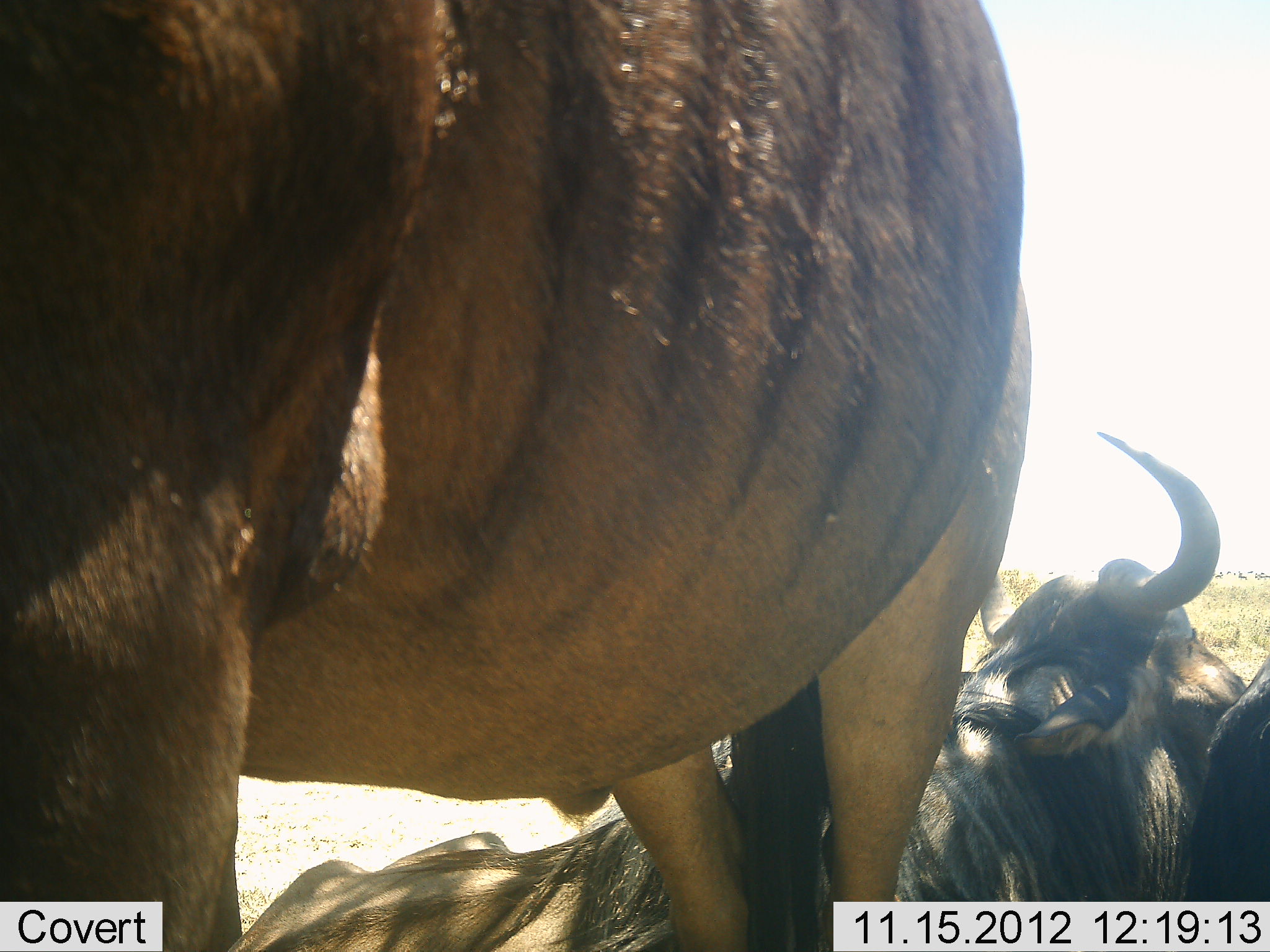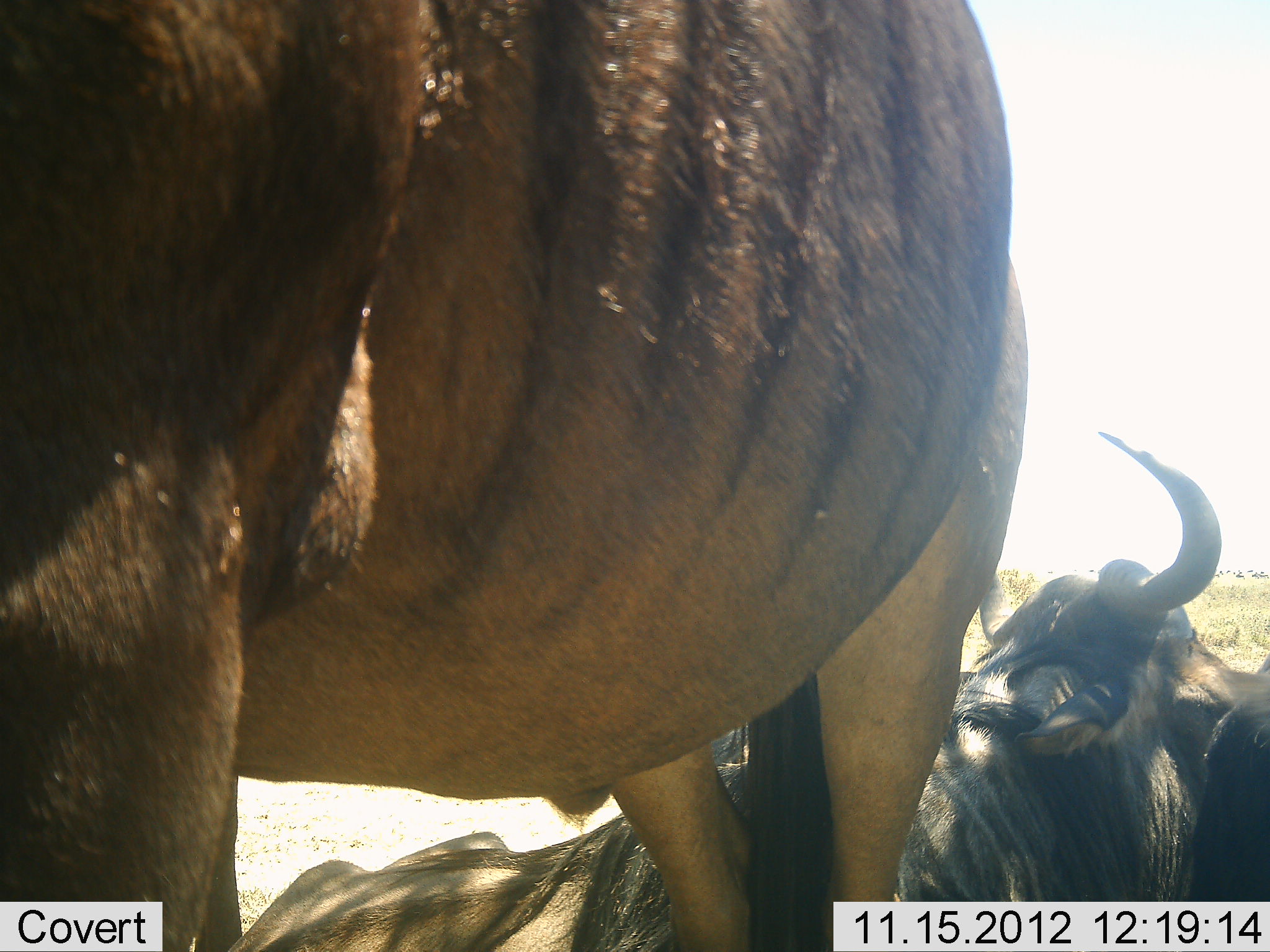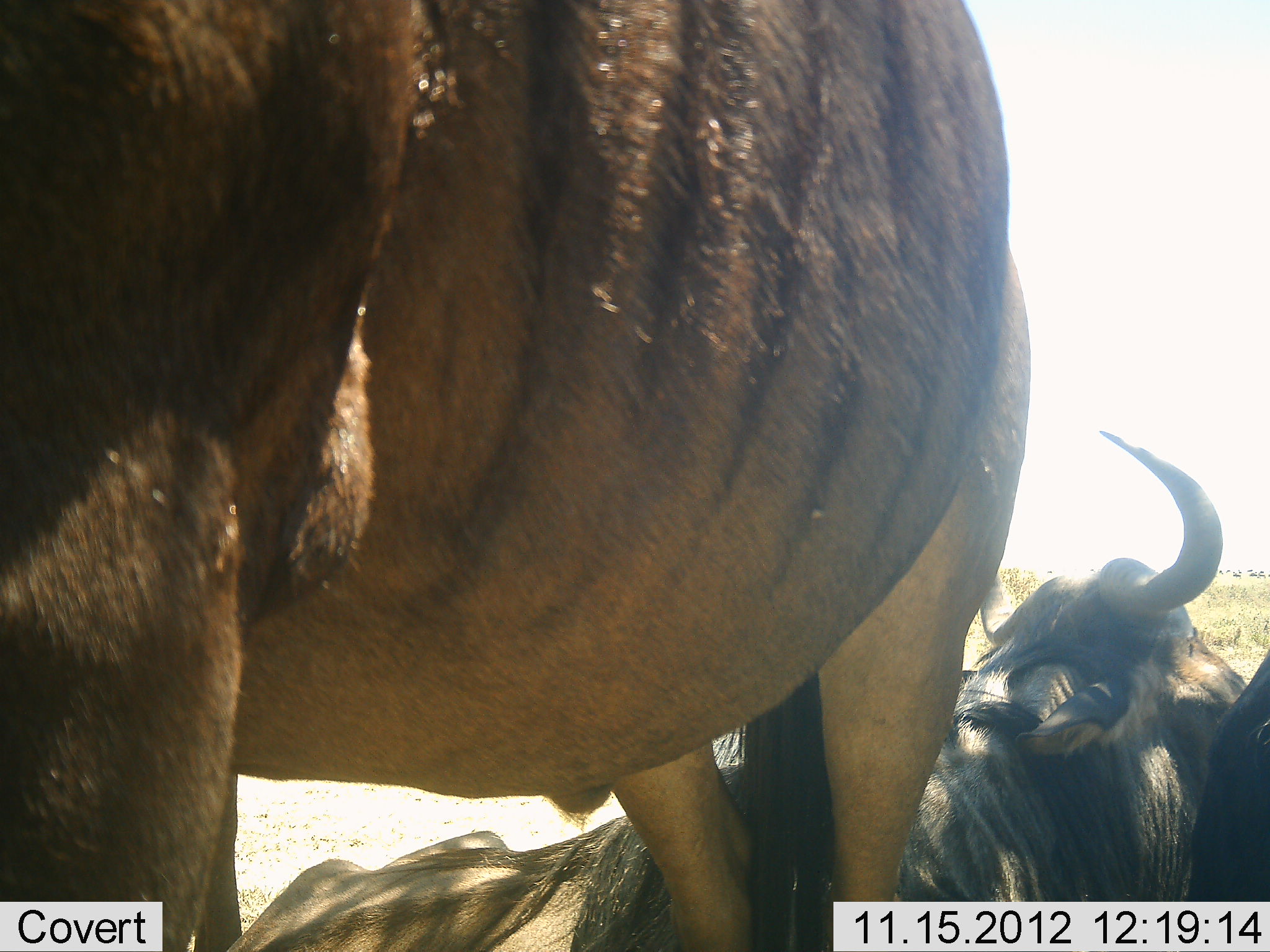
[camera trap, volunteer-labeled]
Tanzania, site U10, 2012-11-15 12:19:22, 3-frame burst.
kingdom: Animalia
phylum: Chordata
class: Mammalia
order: Artiodactyla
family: Bovidae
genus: Connochaetes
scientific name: Connochaetes taurinus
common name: blue wildebeest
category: wildebeest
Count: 3.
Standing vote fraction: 70%.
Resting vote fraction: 90%.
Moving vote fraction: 10%.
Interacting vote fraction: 10%.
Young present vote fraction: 0%.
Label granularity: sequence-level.